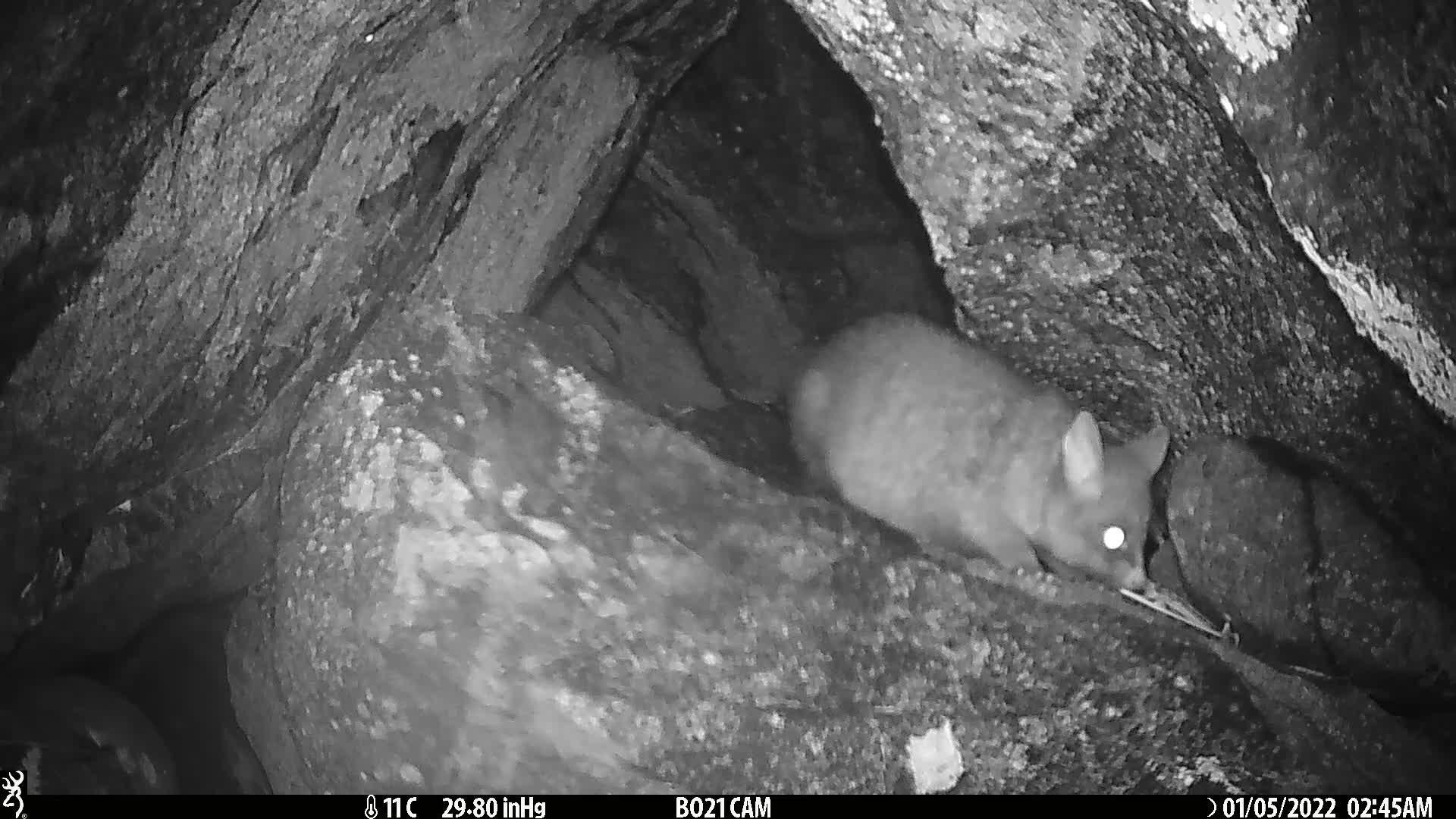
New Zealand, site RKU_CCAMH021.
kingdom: Animalia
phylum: Chordata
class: Mammalia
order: Diprotodontia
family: Phalangeridae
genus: Trichosurus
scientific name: Trichosurus vulpecula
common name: common brushtail possum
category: possum